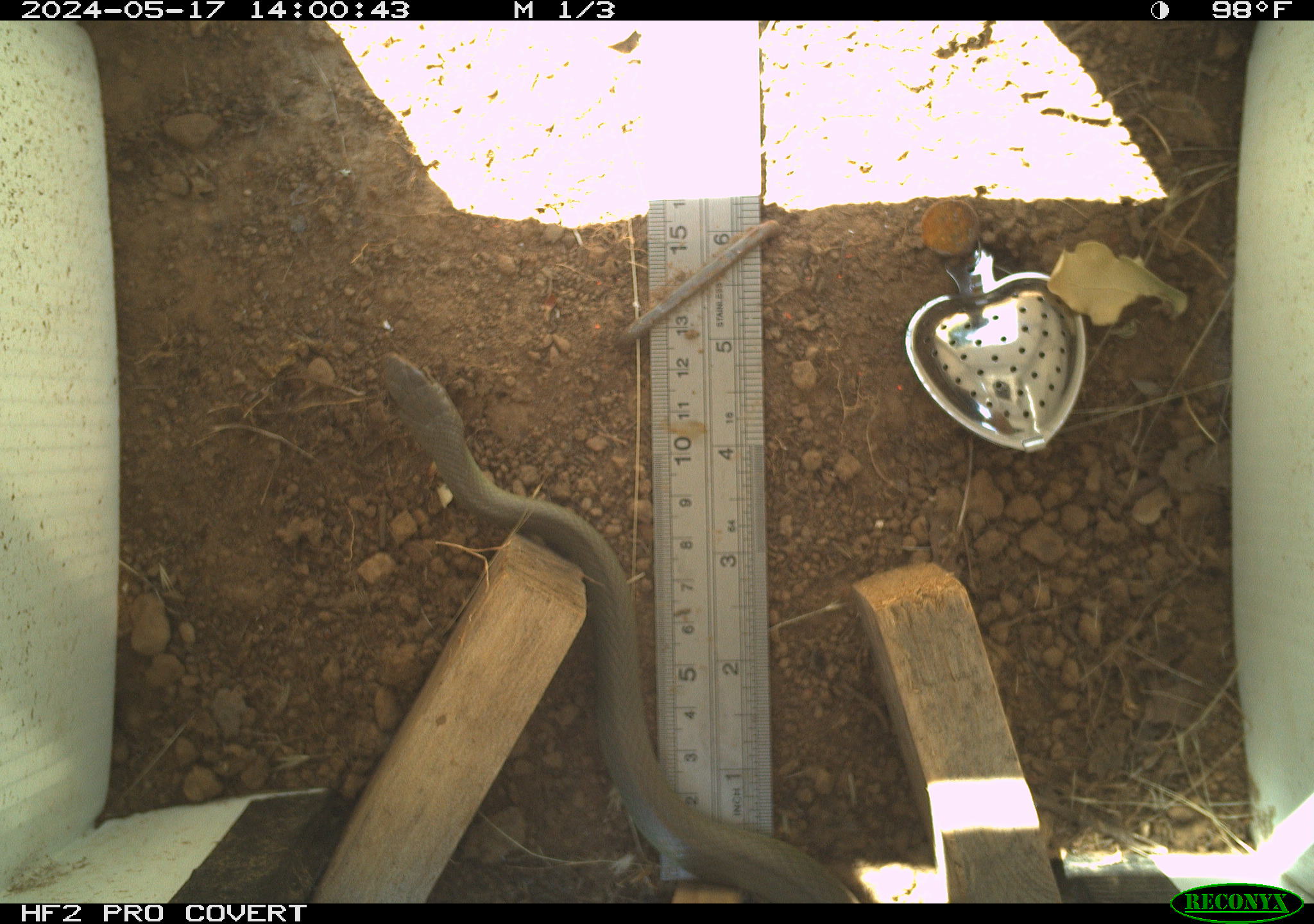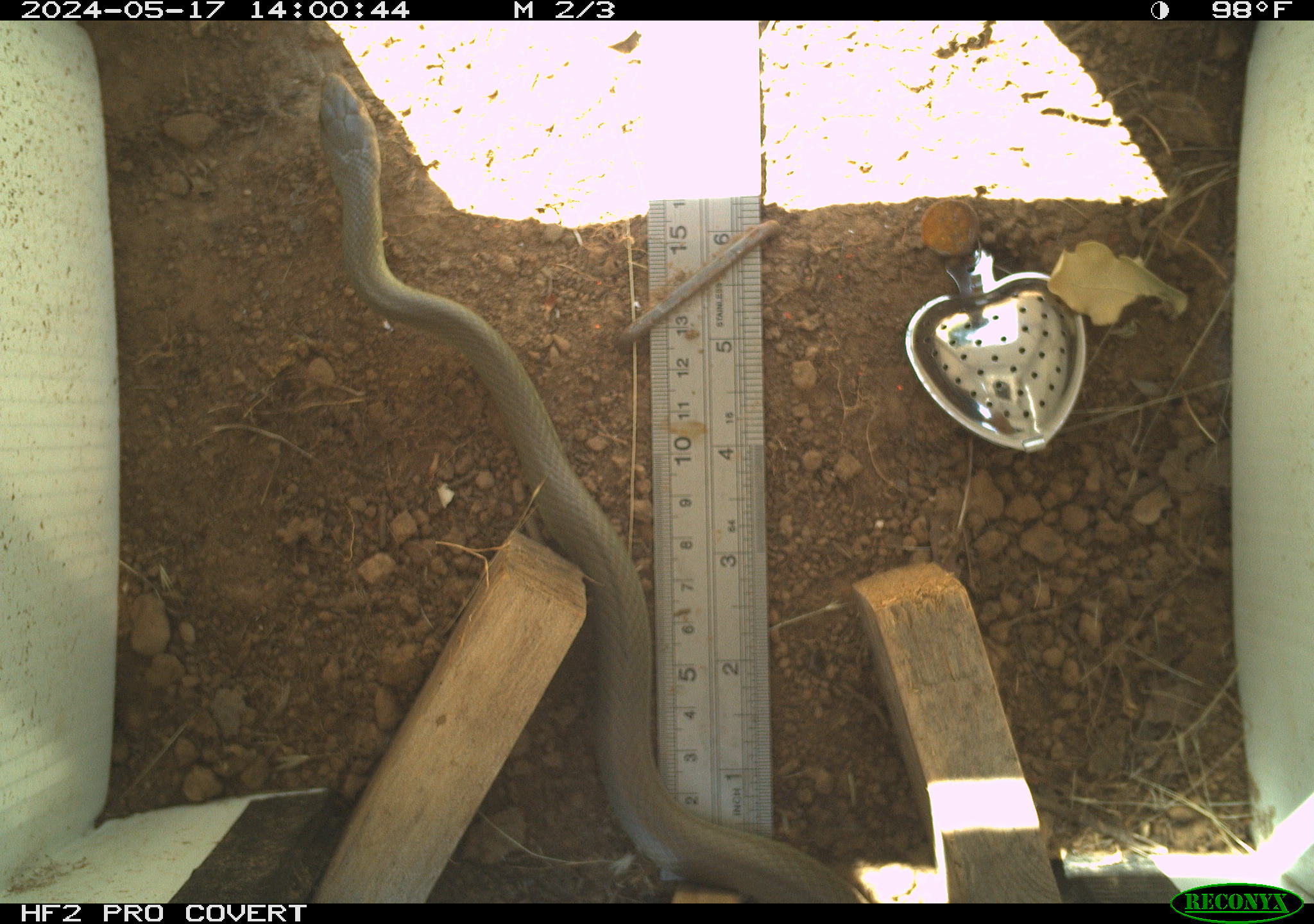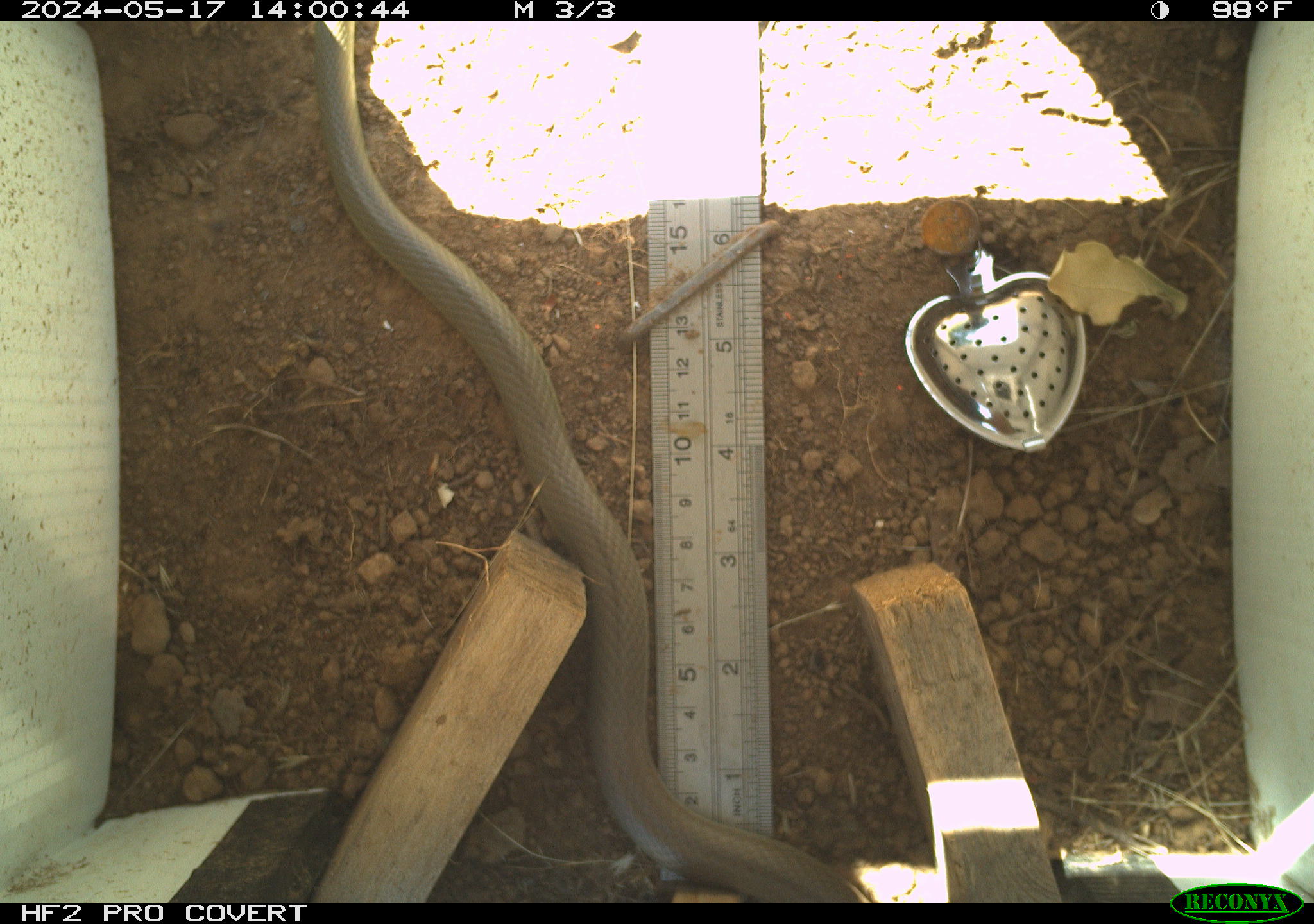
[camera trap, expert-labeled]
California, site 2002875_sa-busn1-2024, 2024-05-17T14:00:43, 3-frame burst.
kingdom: Animalia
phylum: Chordata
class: Reptilia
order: Squamata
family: Colubridae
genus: Coluber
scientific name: Coluber constrictor mormon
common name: western yellow-bellied racer